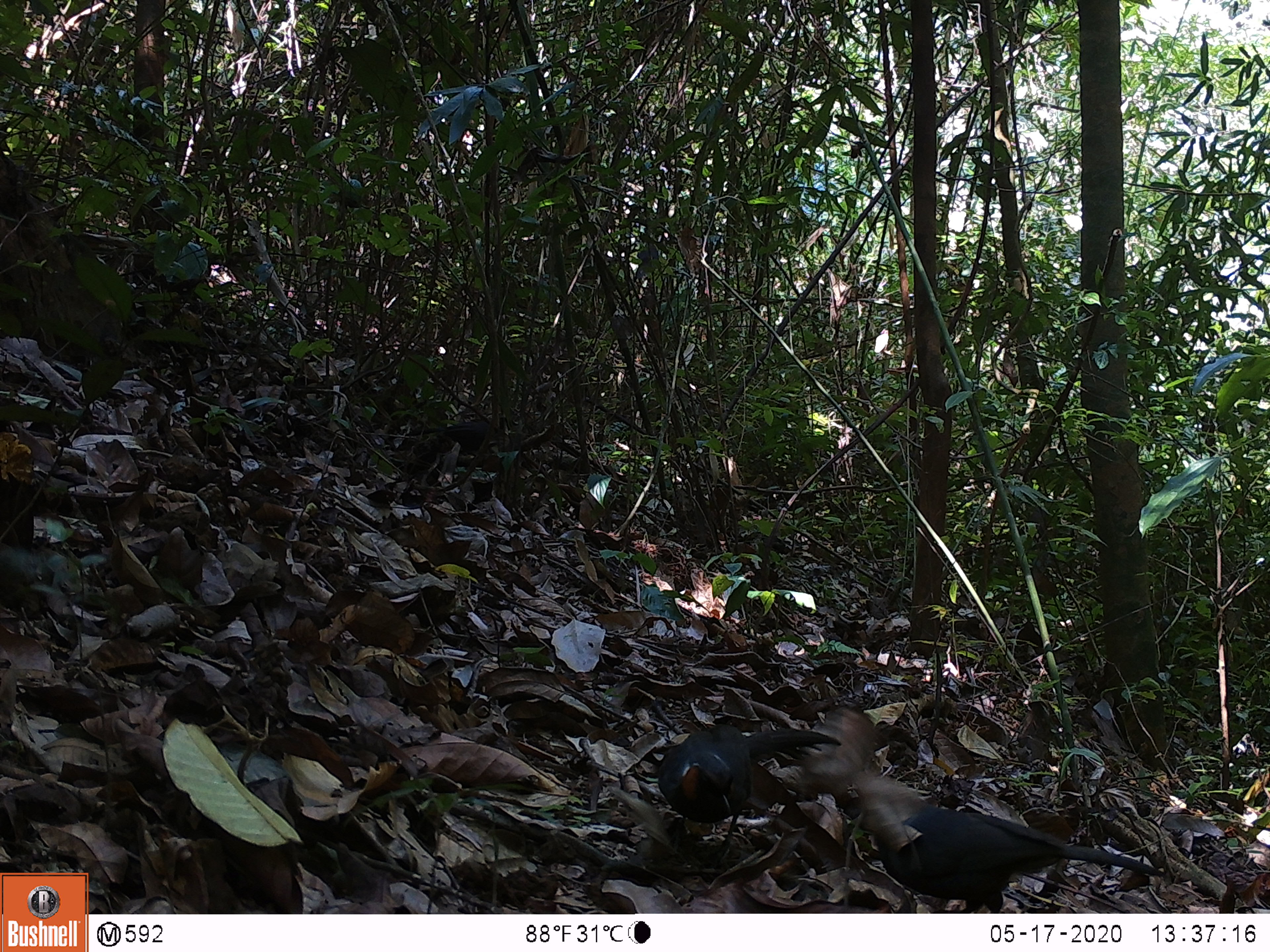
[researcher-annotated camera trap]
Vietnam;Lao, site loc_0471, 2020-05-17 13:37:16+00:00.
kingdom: Animalia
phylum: Chordata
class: Aves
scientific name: Aves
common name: bird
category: unidentified bird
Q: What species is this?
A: Unidentified bird (bird) (Aves).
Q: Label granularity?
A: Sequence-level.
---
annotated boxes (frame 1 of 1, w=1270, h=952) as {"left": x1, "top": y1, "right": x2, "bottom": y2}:
unidentified bird: {"left": 874, "top": 804, "right": 1164, "bottom": 914}; {"left": 657, "top": 724, "right": 842, "bottom": 867}; {"left": 405, "top": 419, "right": 489, "bottom": 454}